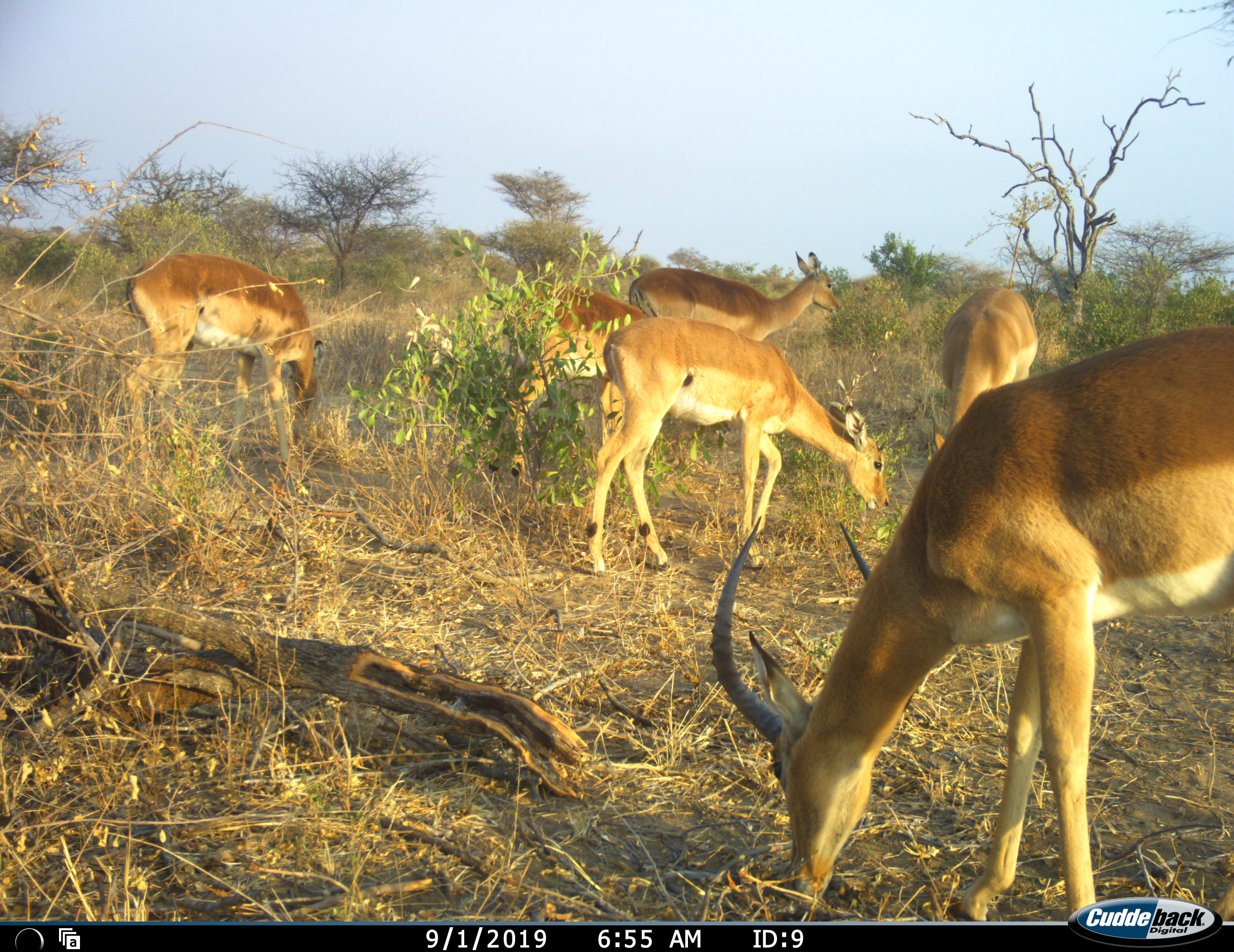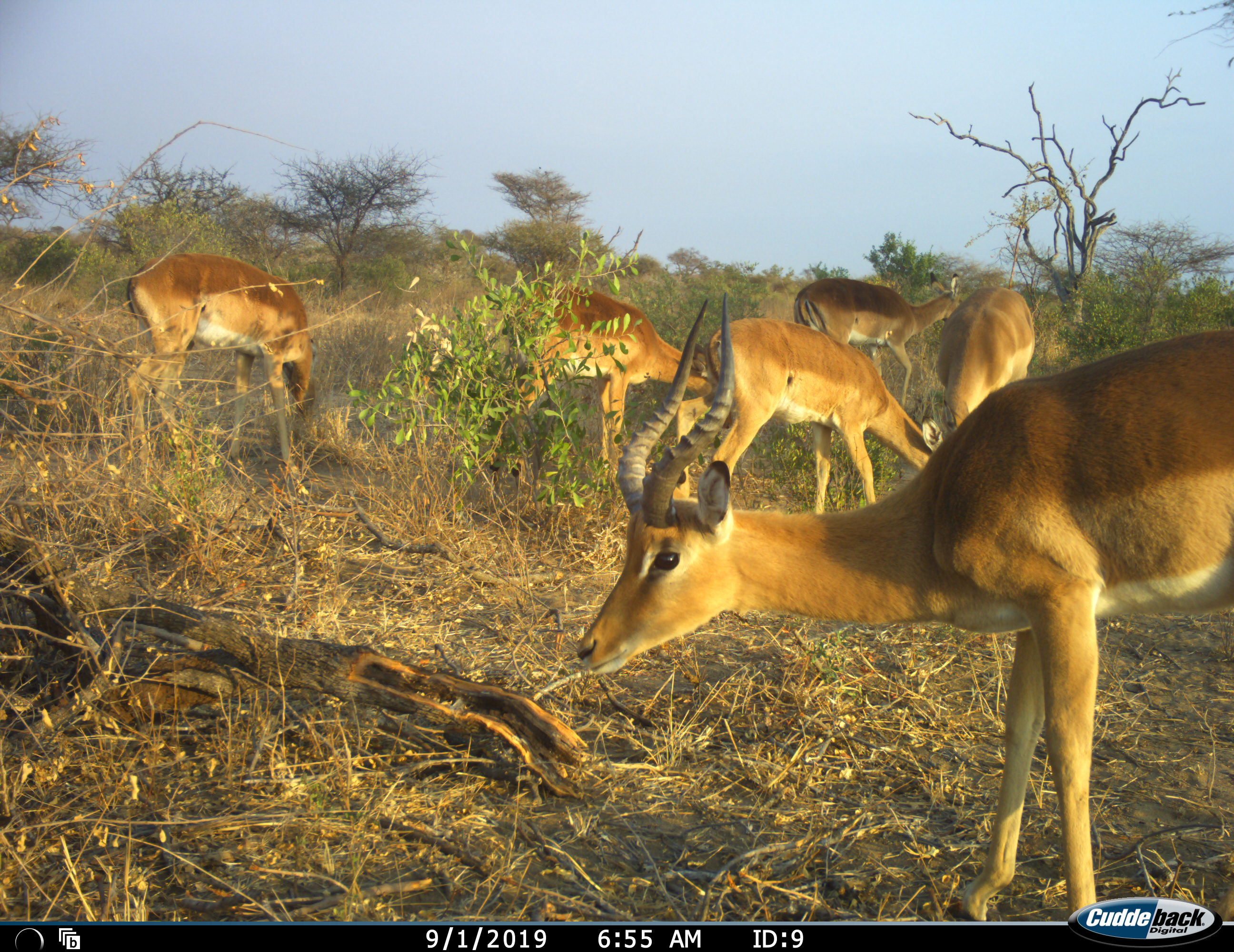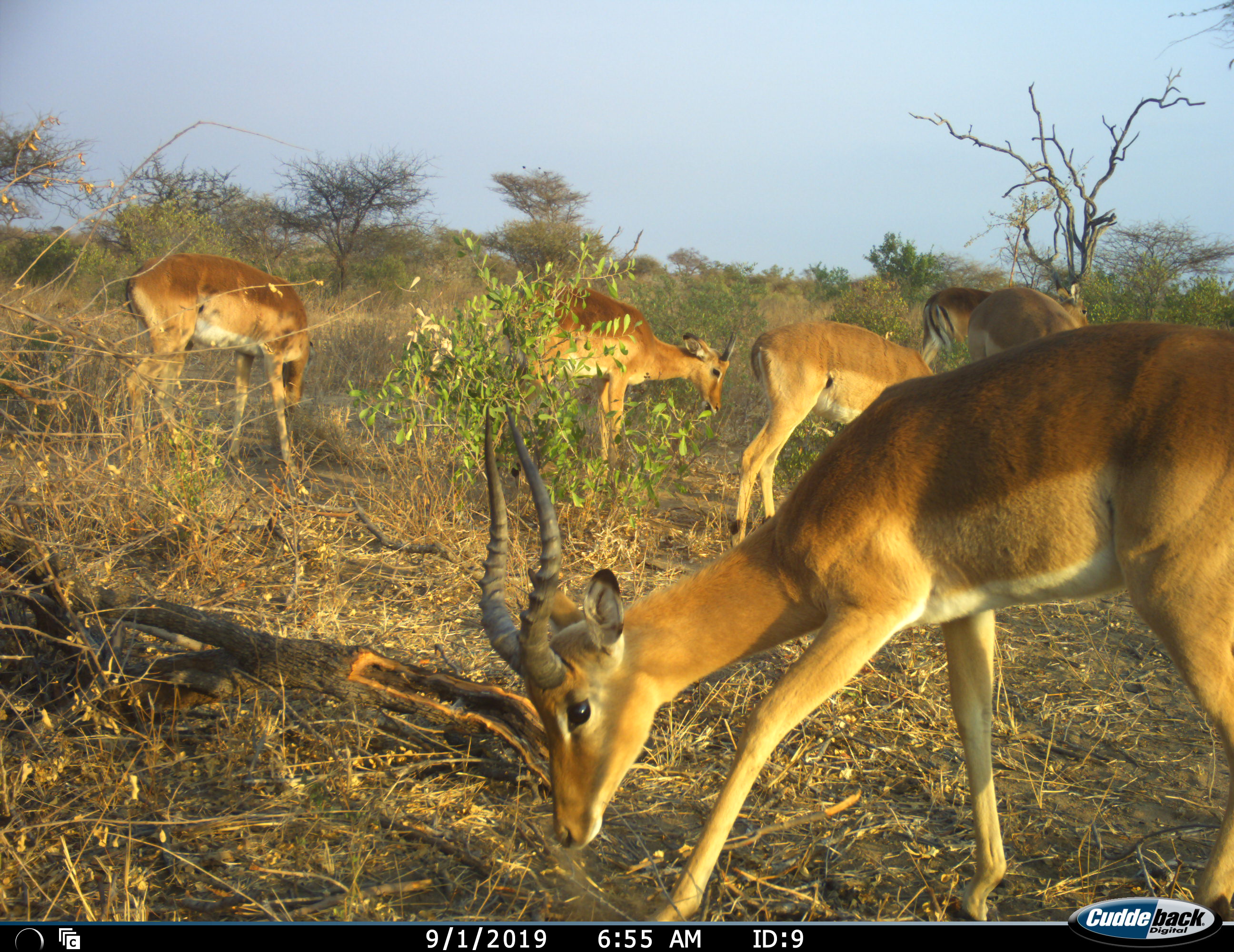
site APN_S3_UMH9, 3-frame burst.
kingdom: Animalia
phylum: Chordata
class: Mammalia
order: Artiodactyla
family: Bovidae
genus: Aepyceros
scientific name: Aepyceros melampus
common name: impala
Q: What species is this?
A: Impala (Aepyceros melampus).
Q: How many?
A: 6.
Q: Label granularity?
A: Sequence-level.